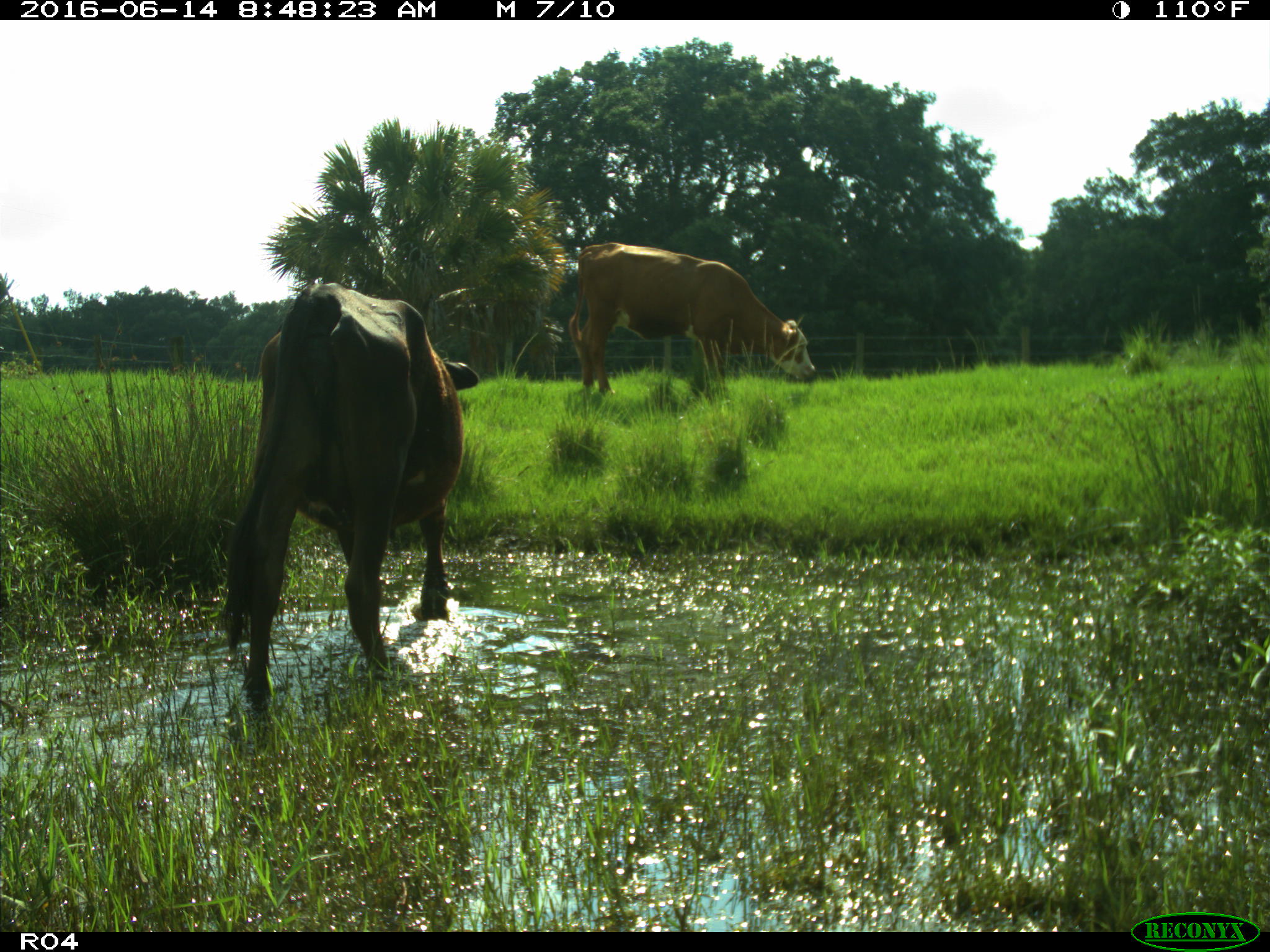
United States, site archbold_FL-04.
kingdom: Animalia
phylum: Chordata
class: Mammalia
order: Artiodactyla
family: Bovidae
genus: Bos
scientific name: Bos taurus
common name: domestic cow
Bos taurus (domestic cow).